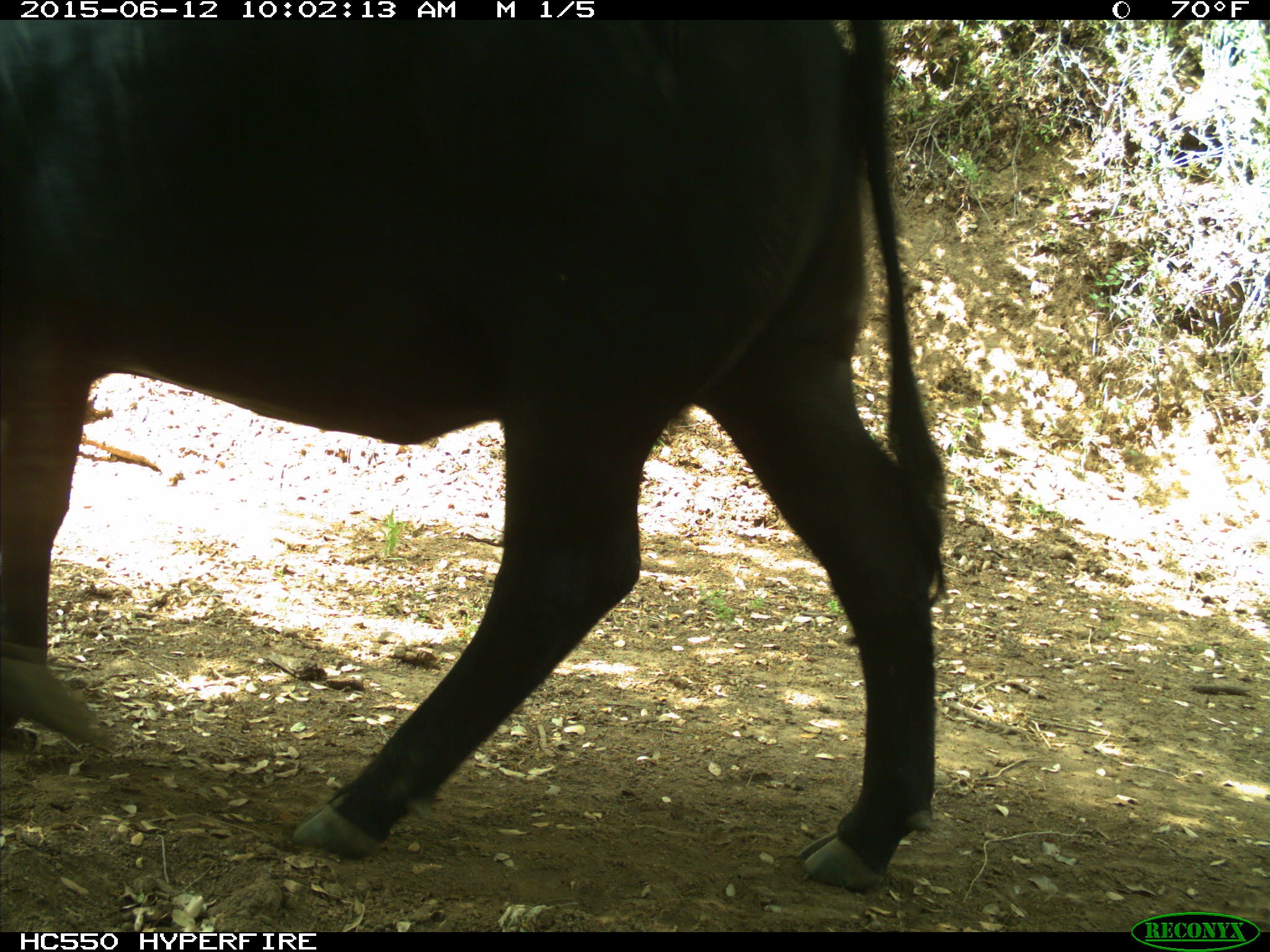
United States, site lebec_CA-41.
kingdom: Animalia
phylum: Chordata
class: Mammalia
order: Artiodactyla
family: Bovidae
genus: Bos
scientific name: Bos taurus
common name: domestic cow